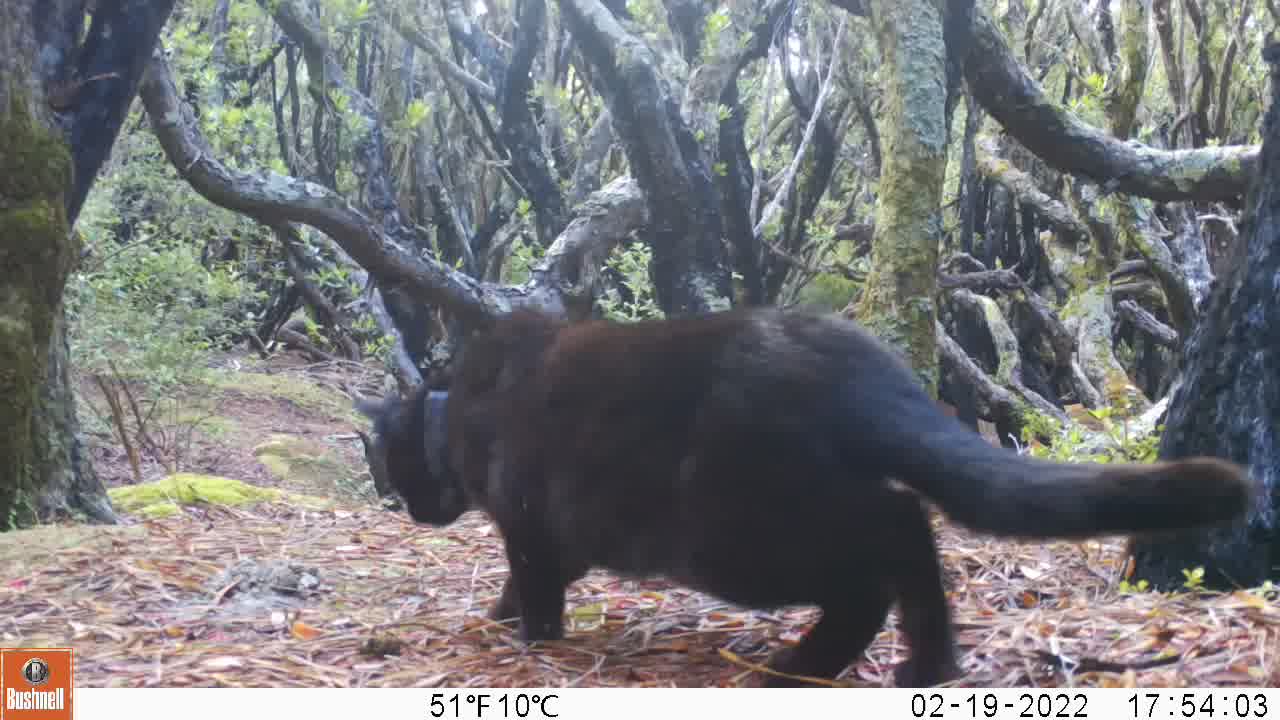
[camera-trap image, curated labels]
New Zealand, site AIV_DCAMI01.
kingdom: Animalia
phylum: Chordata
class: Mammalia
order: Carnivora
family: Felidae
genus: Felis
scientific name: Felis catus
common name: domestic cat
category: cat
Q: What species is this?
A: Cat (domestic cat) (Felis catus).